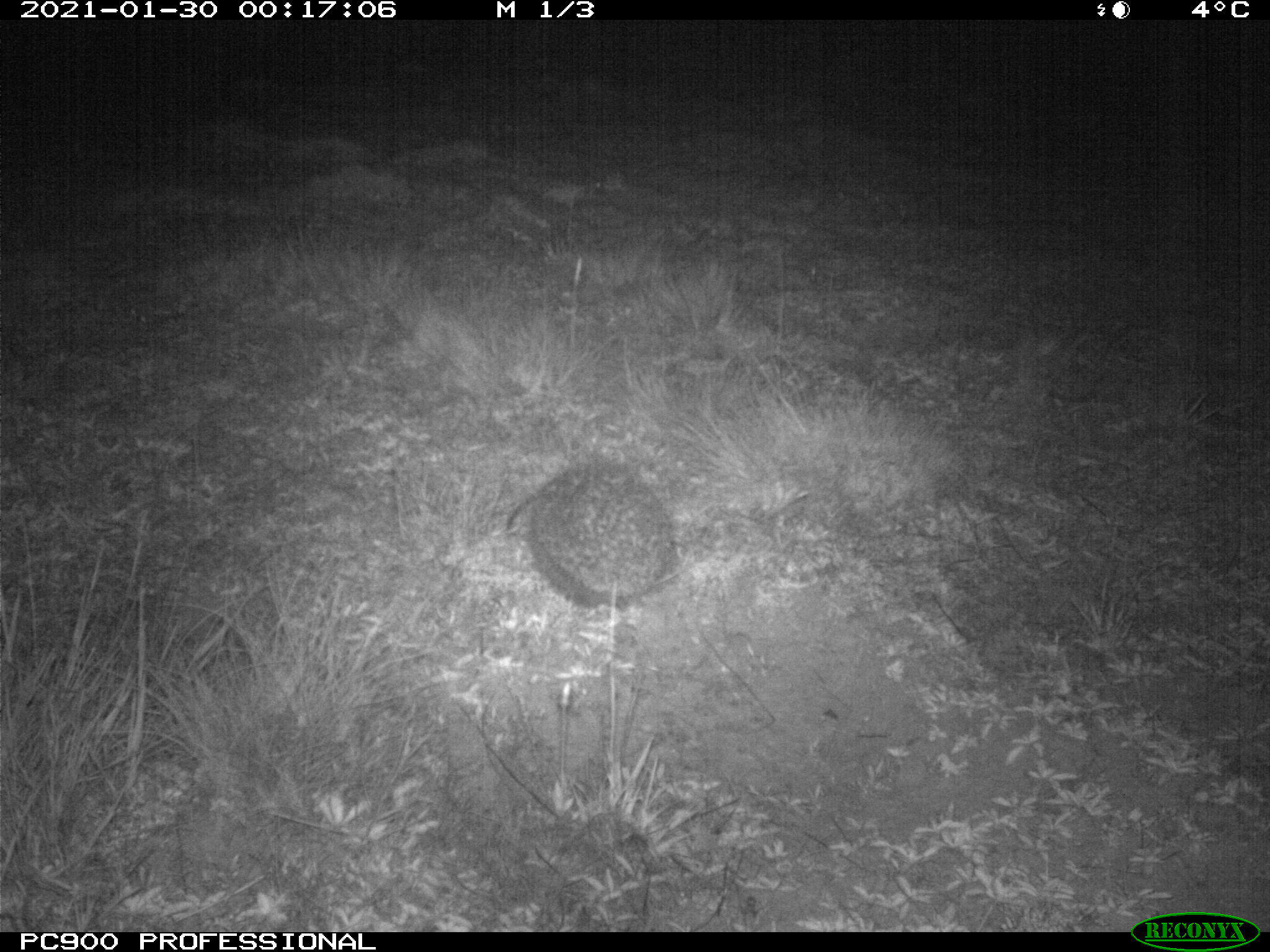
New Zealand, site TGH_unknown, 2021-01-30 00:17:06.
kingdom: Animalia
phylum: Chordata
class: Mammalia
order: Eulipotyphla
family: Erinaceidae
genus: Erinaceus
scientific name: Erinaceus europaeus europaeus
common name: european hedgehog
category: hedgehog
Hedgehog (european hedgehog) (Erinaceus europaeus europaeus).